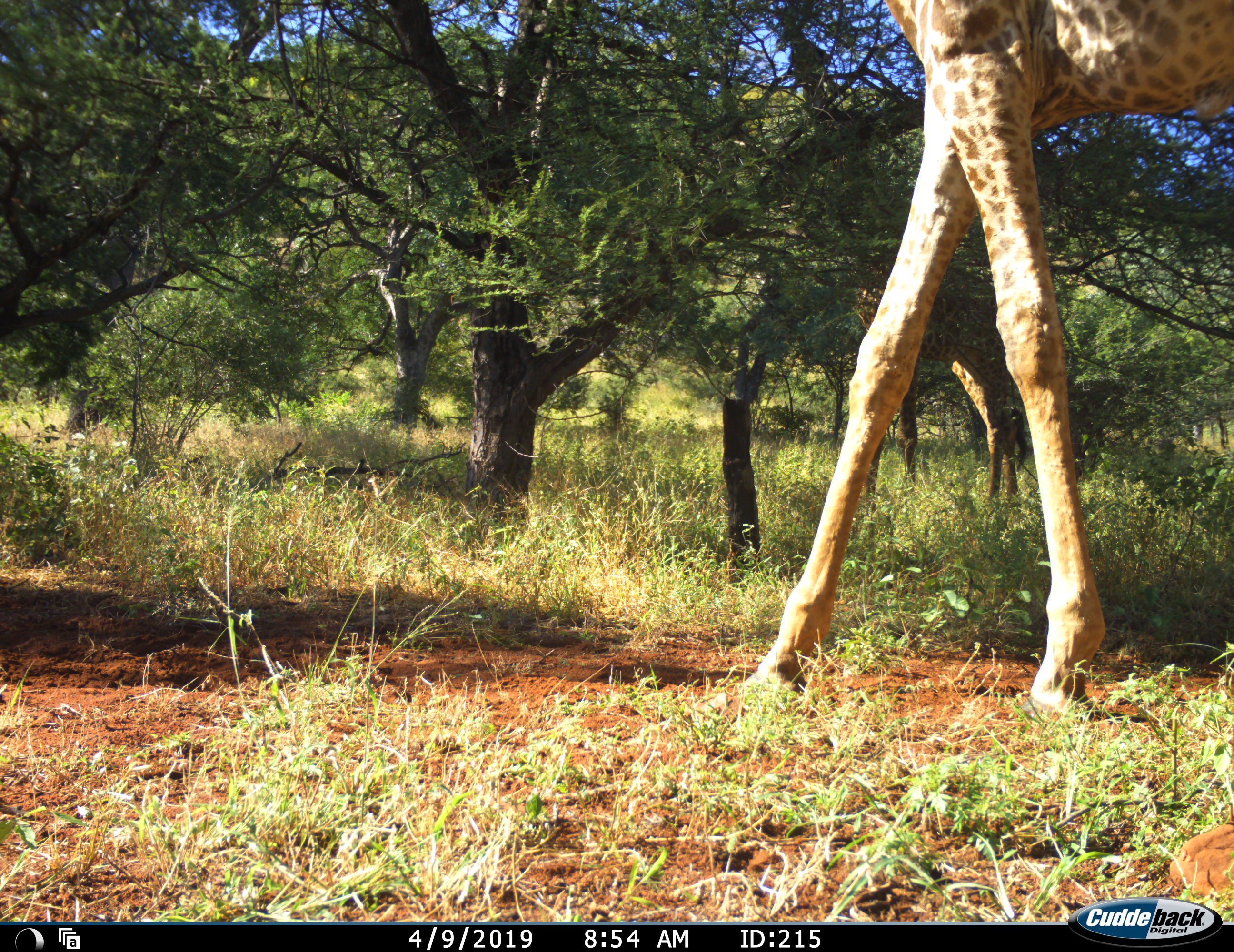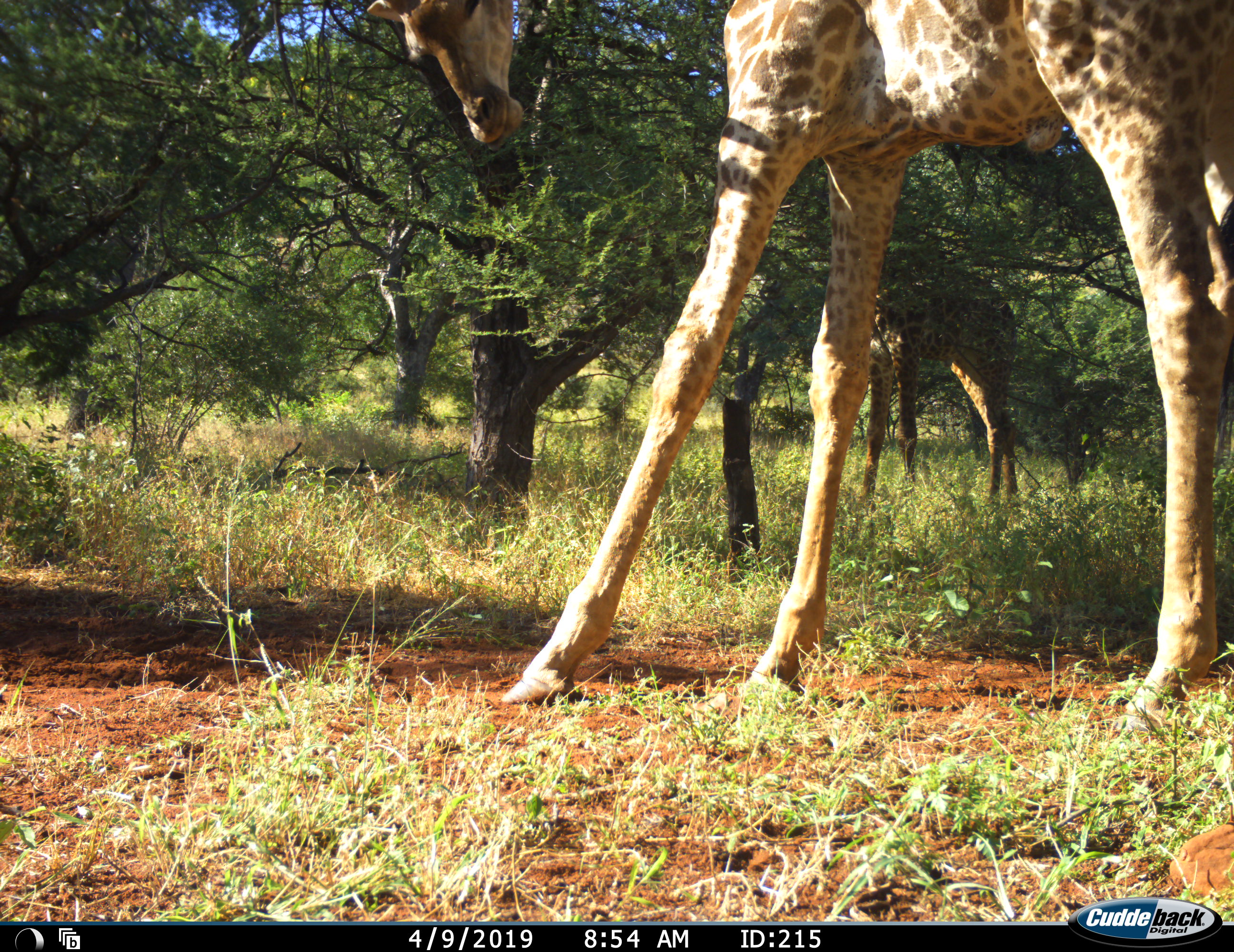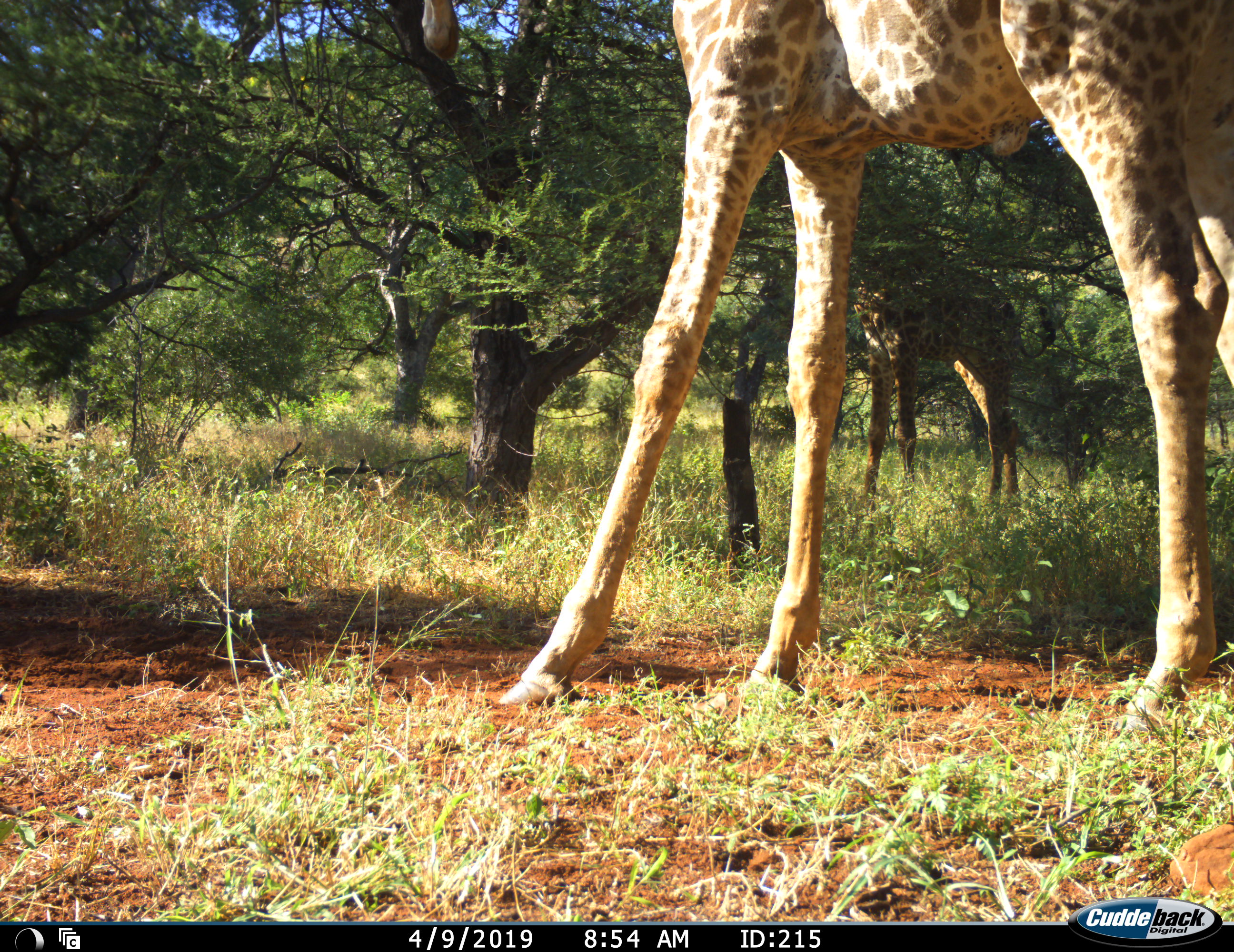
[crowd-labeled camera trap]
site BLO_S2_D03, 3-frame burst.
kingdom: Animalia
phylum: Chordata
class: Mammalia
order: Artiodactyla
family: Giraffidae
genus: Giraffa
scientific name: Giraffa camelopardalis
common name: giraffe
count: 2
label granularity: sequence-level